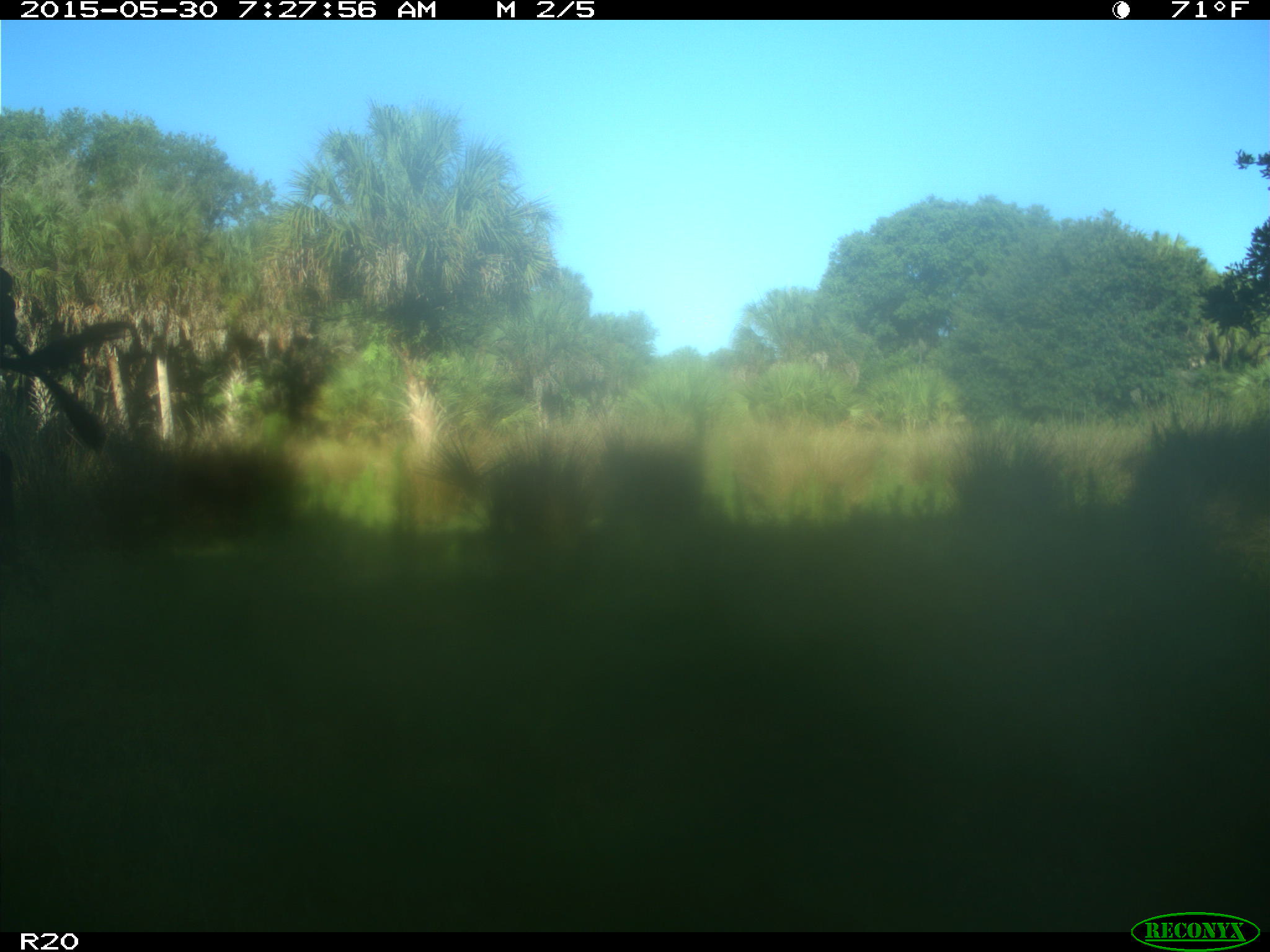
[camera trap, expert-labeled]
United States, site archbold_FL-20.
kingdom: Animalia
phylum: Chordata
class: Mammalia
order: Artiodactyla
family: Bovidae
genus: Bos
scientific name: Bos taurus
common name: domestic cow